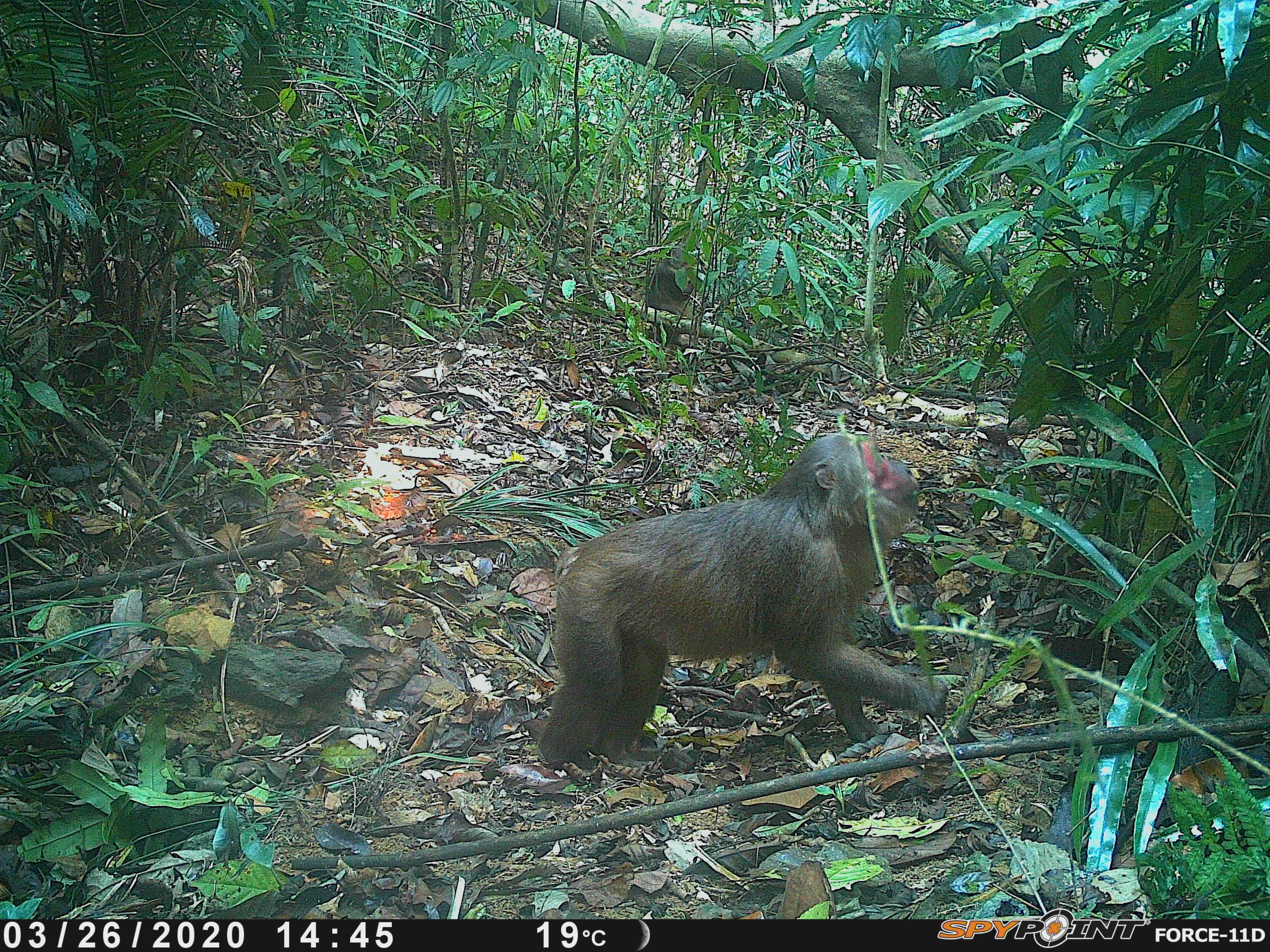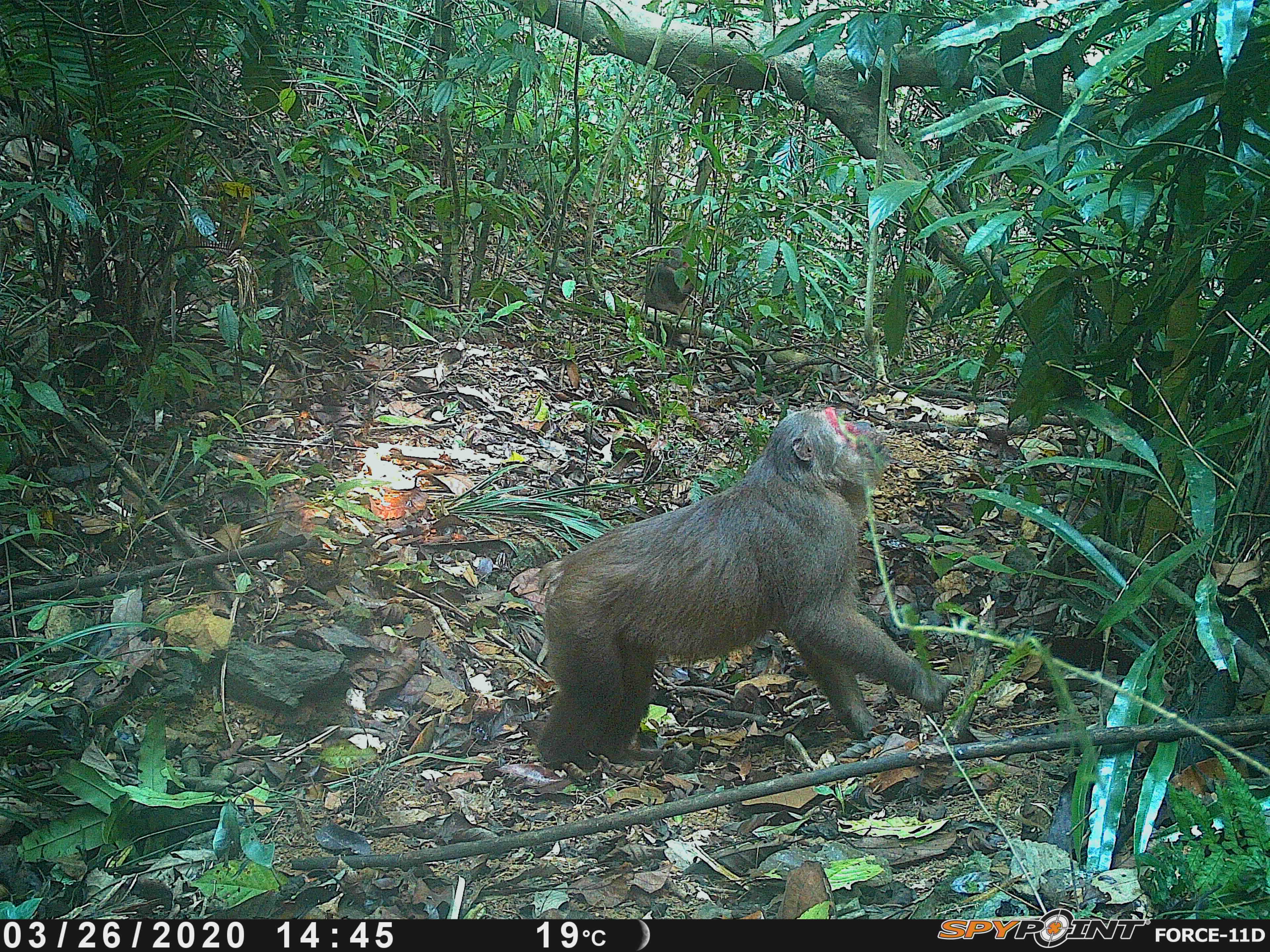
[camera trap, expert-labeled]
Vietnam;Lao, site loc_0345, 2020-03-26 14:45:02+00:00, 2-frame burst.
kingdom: Animalia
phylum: Chordata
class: Mammalia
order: Primates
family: Cercopithecidae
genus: Macaca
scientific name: Macaca arctoides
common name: stump-tailed macaque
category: stump tailed macaque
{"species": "stump tailed macaque (stump-tailed macaque) (Macaca arctoides)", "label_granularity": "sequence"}